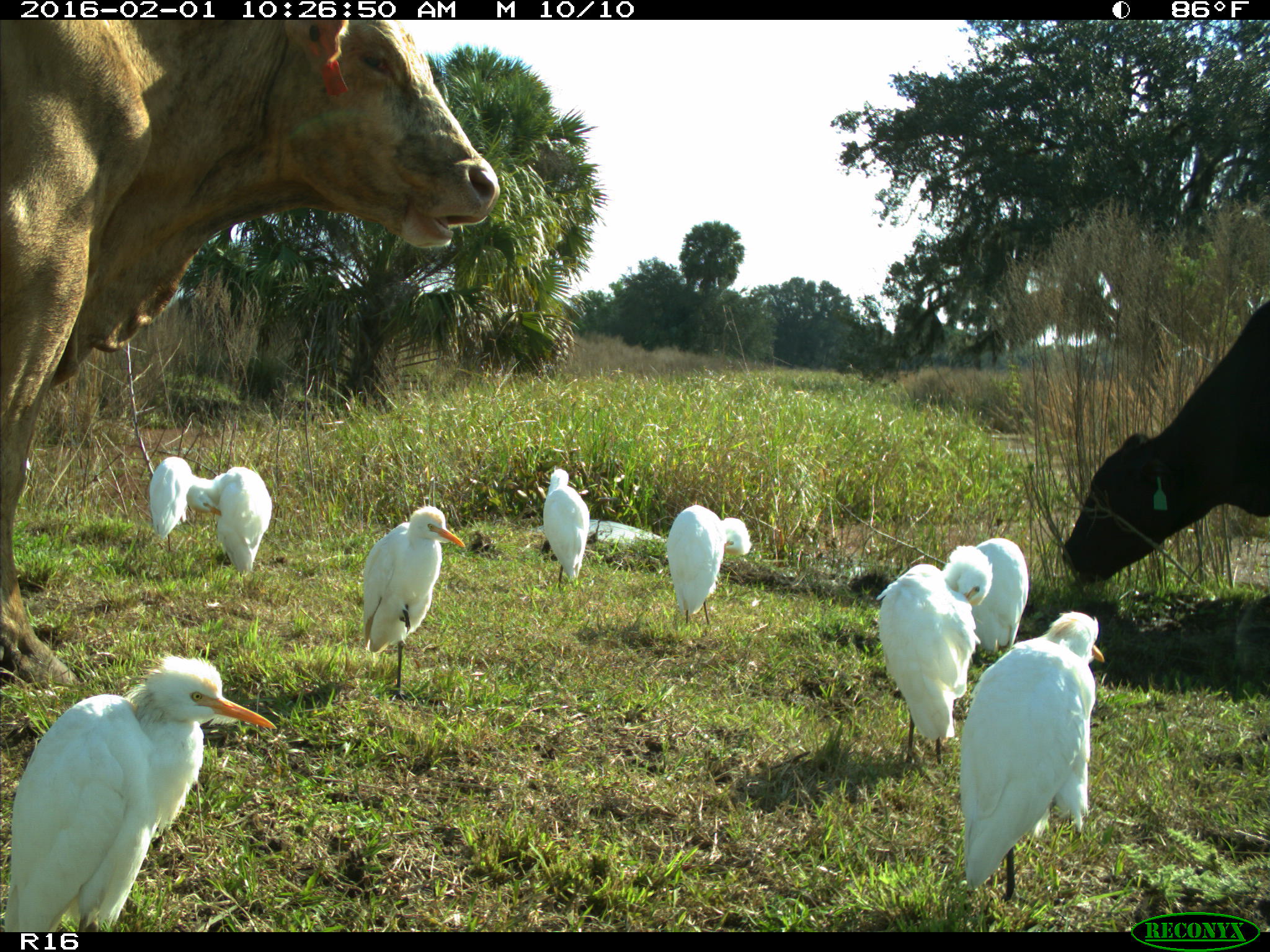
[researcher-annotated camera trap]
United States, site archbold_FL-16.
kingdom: Animalia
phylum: Chordata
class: Mammalia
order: Artiodactyla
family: Bovidae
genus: Bos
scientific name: Bos taurus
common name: domestic cow